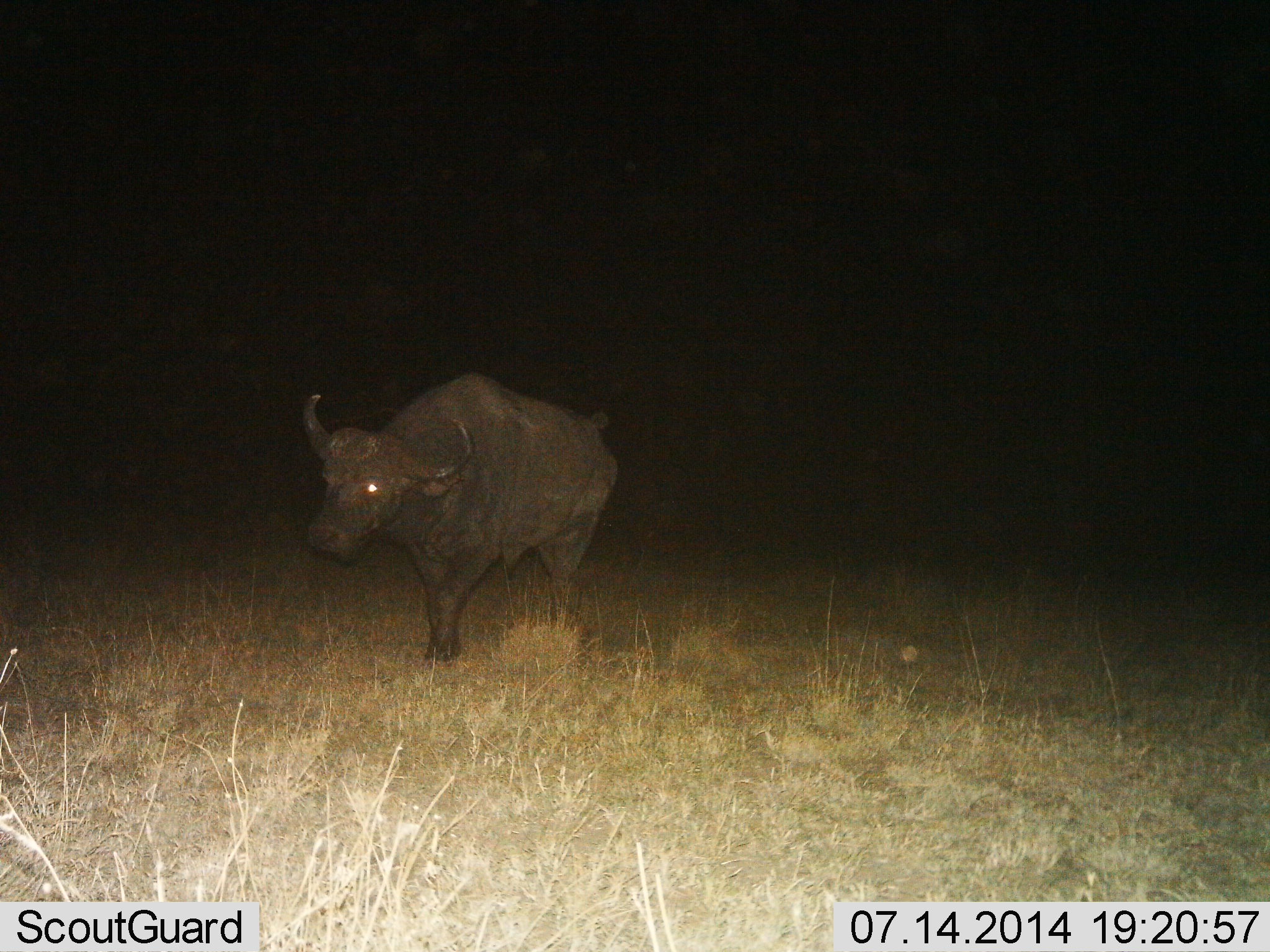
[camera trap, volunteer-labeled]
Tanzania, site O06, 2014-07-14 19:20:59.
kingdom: Animalia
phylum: Chordata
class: Mammalia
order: Artiodactyla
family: Bovidae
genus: Syncerus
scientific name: Syncerus caffer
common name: cape buffalo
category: buffalo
Buffalo (cape buffalo) (Syncerus caffer), count 1. Behavior (volunteer vote fractions): standing 10%, resting 0%, moving 90%, interacting 0%. Young present (vote fraction): 0%. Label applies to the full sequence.